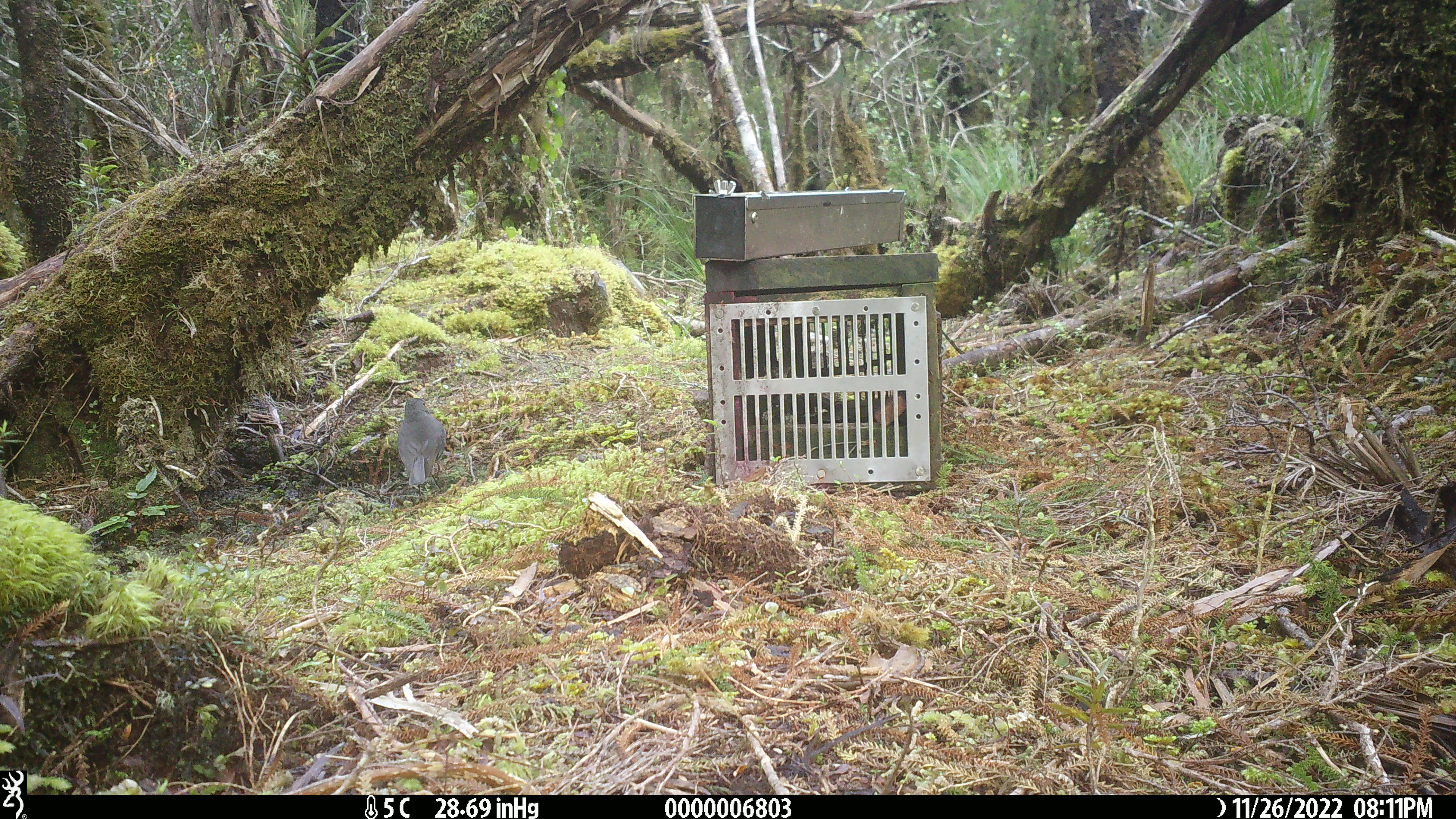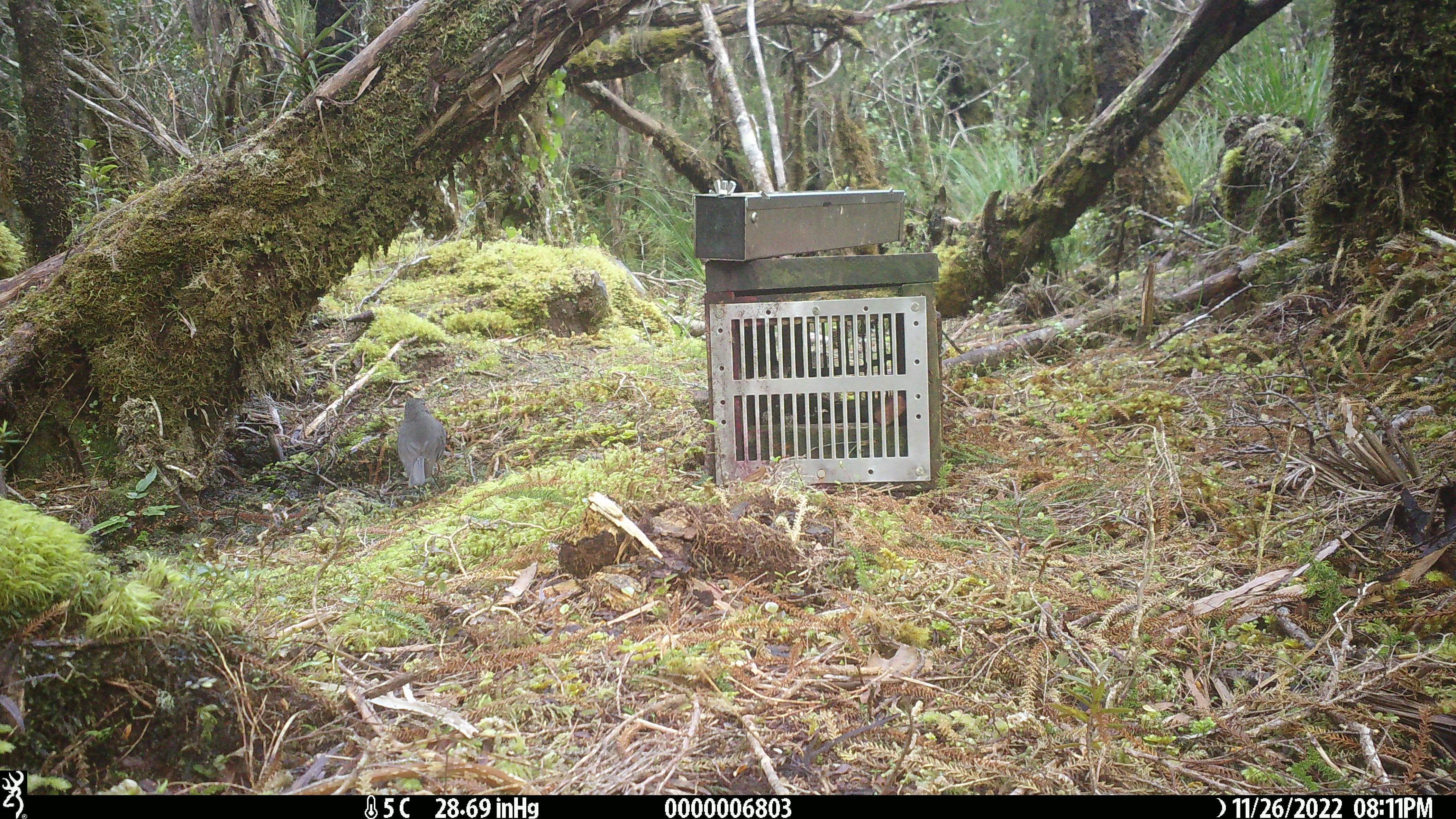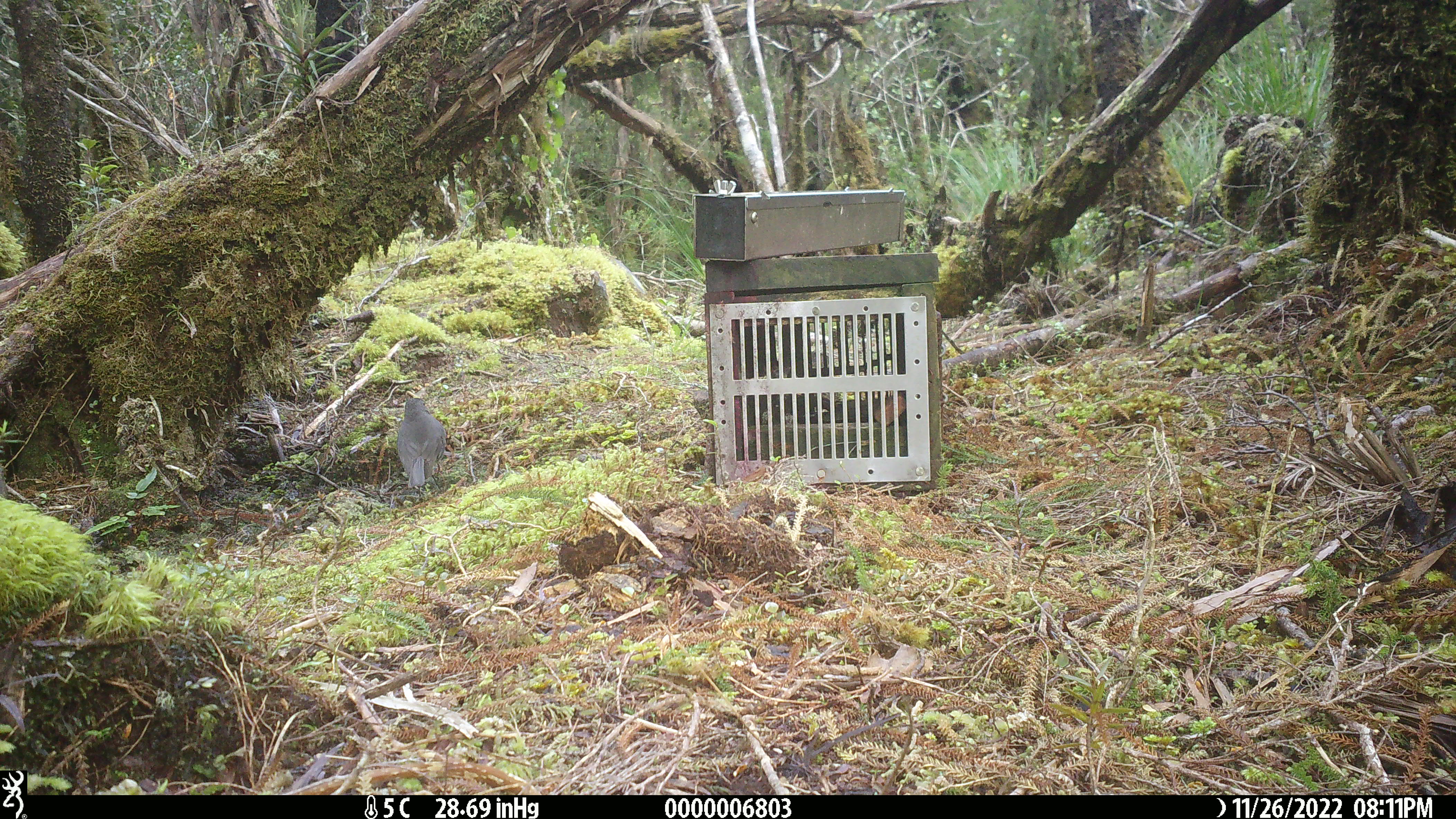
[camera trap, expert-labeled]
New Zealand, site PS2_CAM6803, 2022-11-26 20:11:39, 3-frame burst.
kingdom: Animalia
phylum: Chordata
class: Aves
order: Passeriformes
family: Petroicidae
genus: Petroica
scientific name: Petroica australis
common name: new zealand robin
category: robin